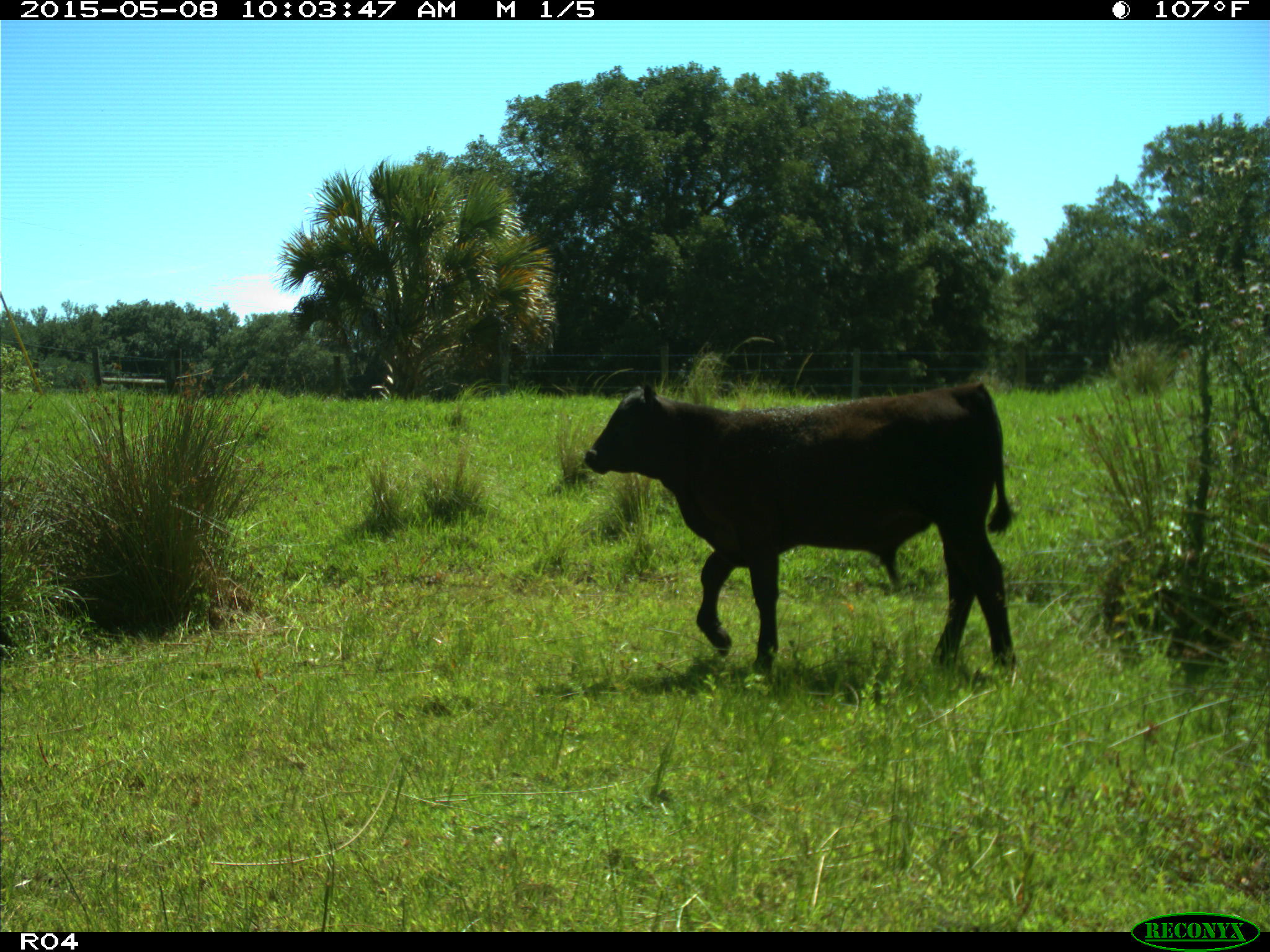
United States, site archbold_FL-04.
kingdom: Animalia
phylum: Chordata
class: Mammalia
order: Artiodactyla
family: Bovidae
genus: Bos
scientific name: Bos taurus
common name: domestic cow